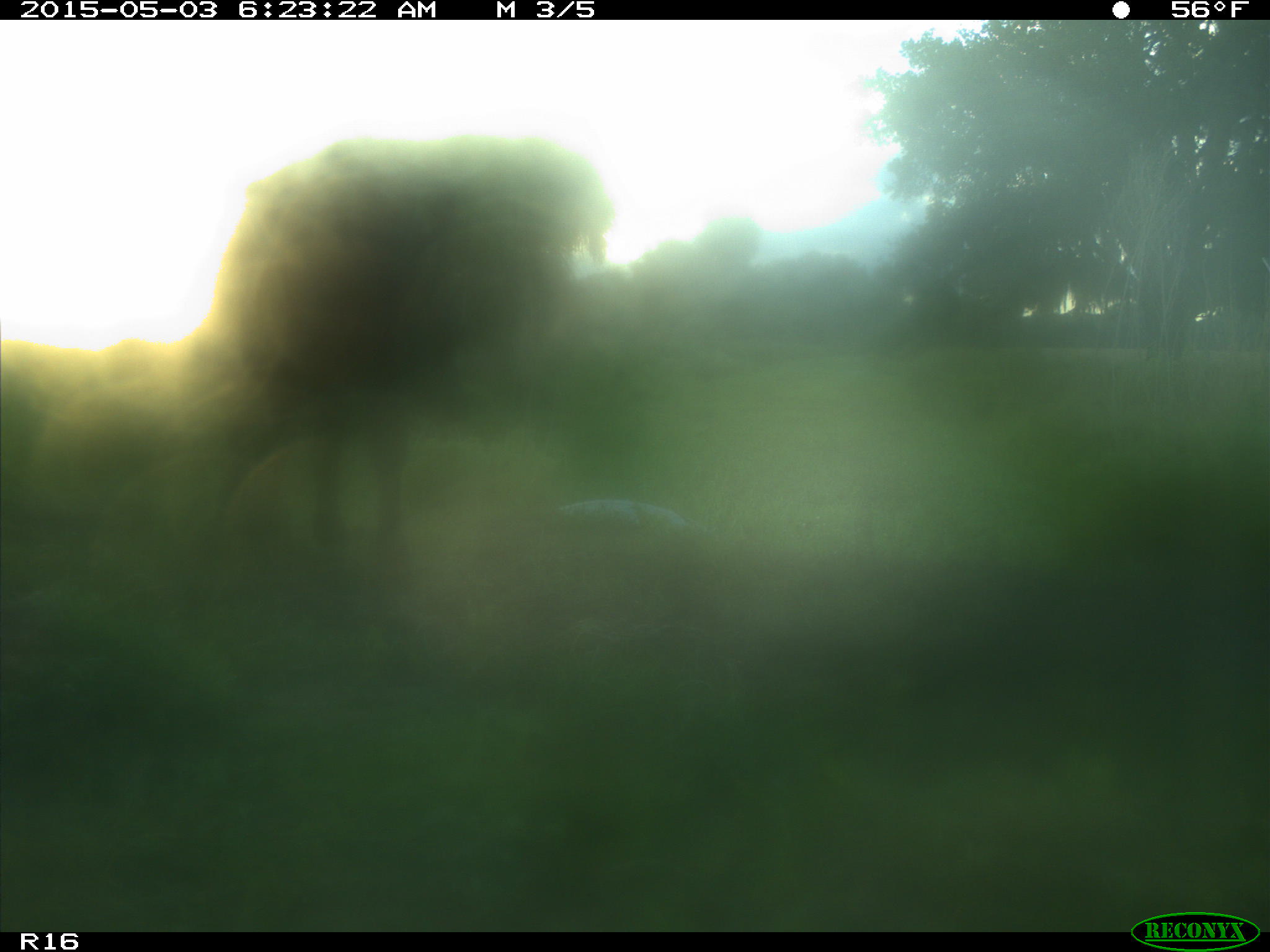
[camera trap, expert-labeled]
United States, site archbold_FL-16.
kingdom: Animalia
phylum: Chordata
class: Mammalia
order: Artiodactyla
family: Bovidae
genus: Bos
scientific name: Bos taurus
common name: domestic cow